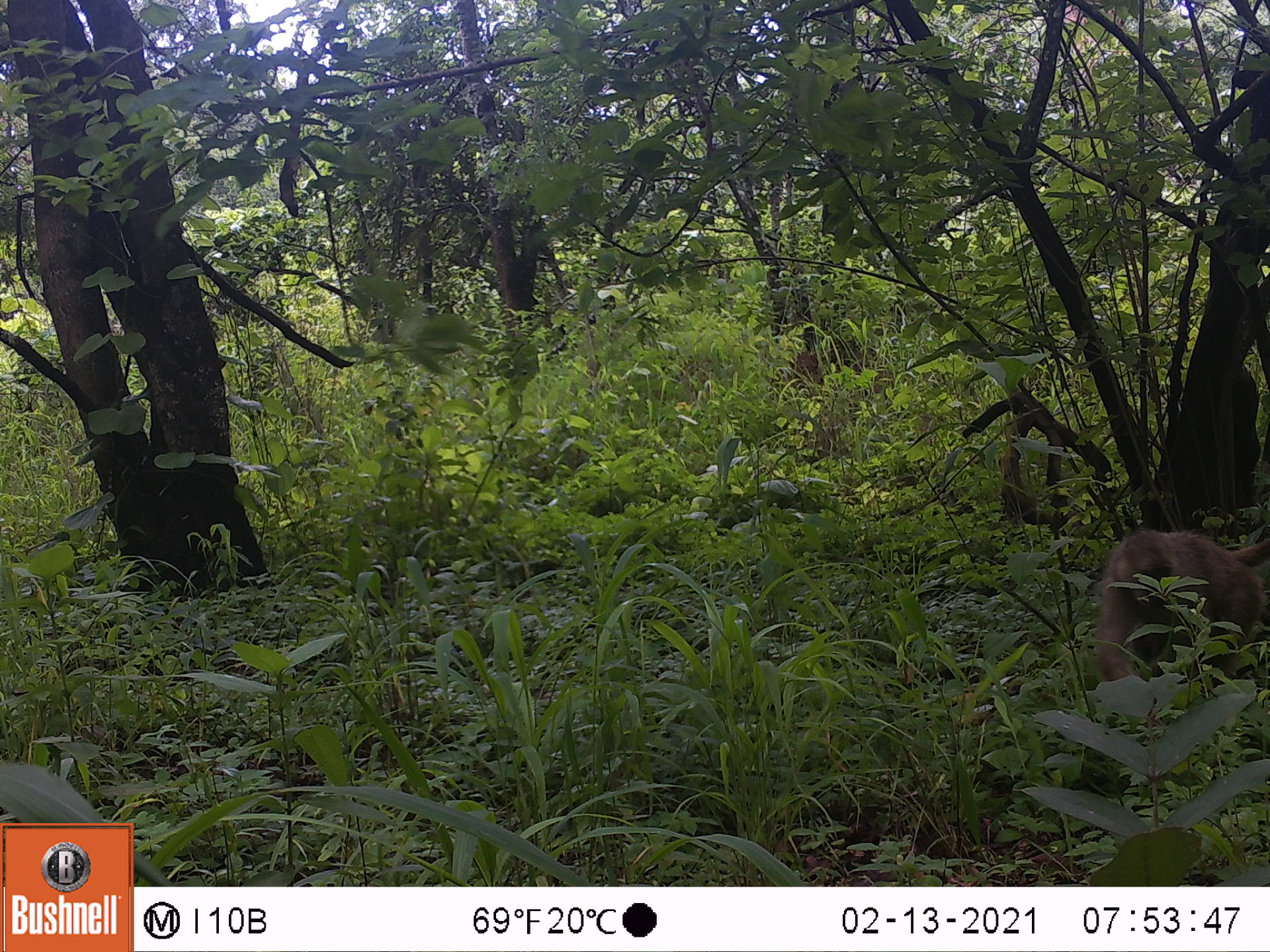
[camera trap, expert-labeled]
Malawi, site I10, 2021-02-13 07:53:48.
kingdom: Animalia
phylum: Chordata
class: Mammalia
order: Primates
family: Cercopithecidae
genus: Papio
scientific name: Papio cynocephalus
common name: yellow baboon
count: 1